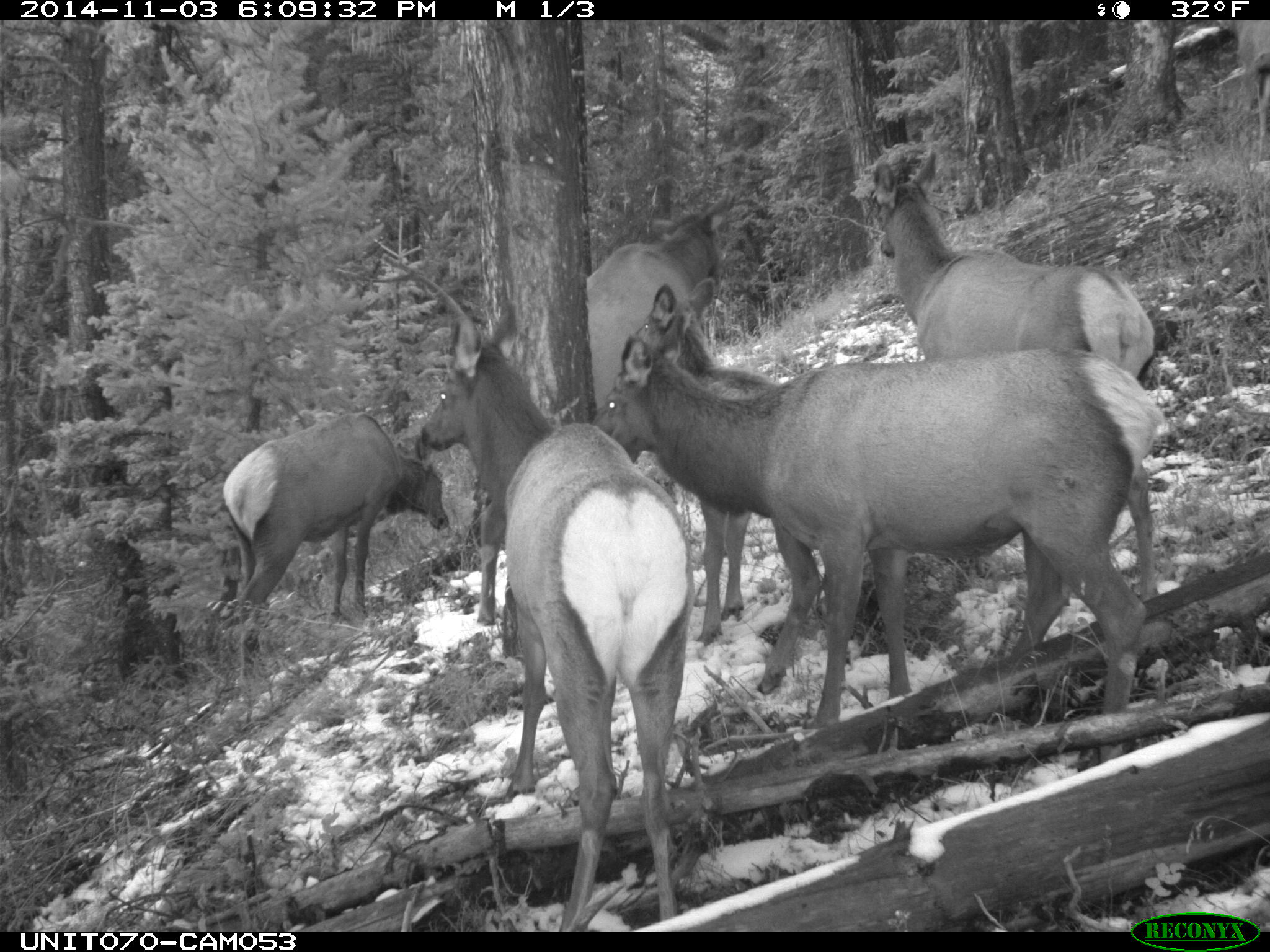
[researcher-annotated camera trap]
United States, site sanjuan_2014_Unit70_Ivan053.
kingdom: Animalia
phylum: Chordata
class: Mammalia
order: Artiodactyla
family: Cervidae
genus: Cervus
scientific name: Cervus elaphus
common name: red deer